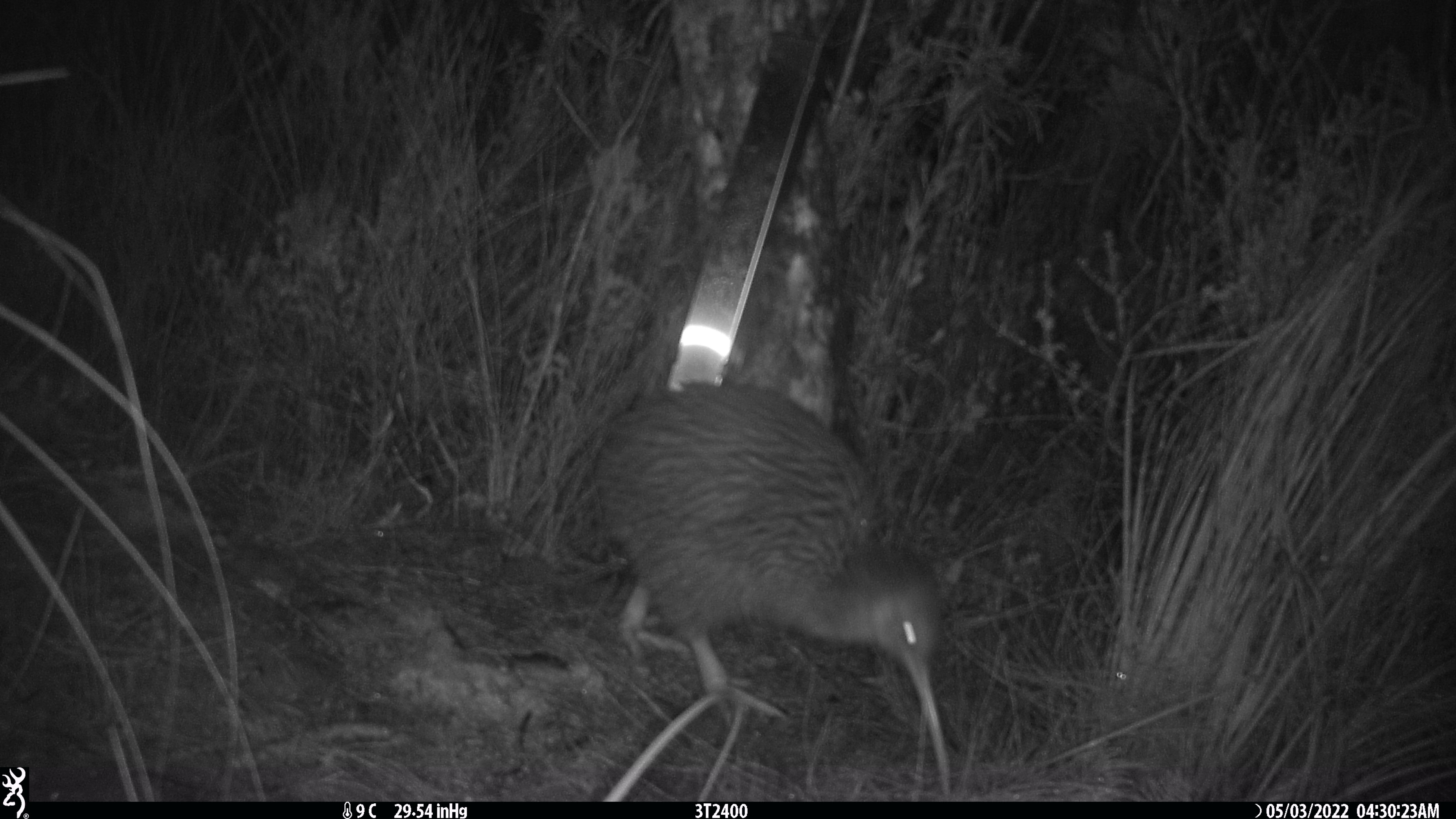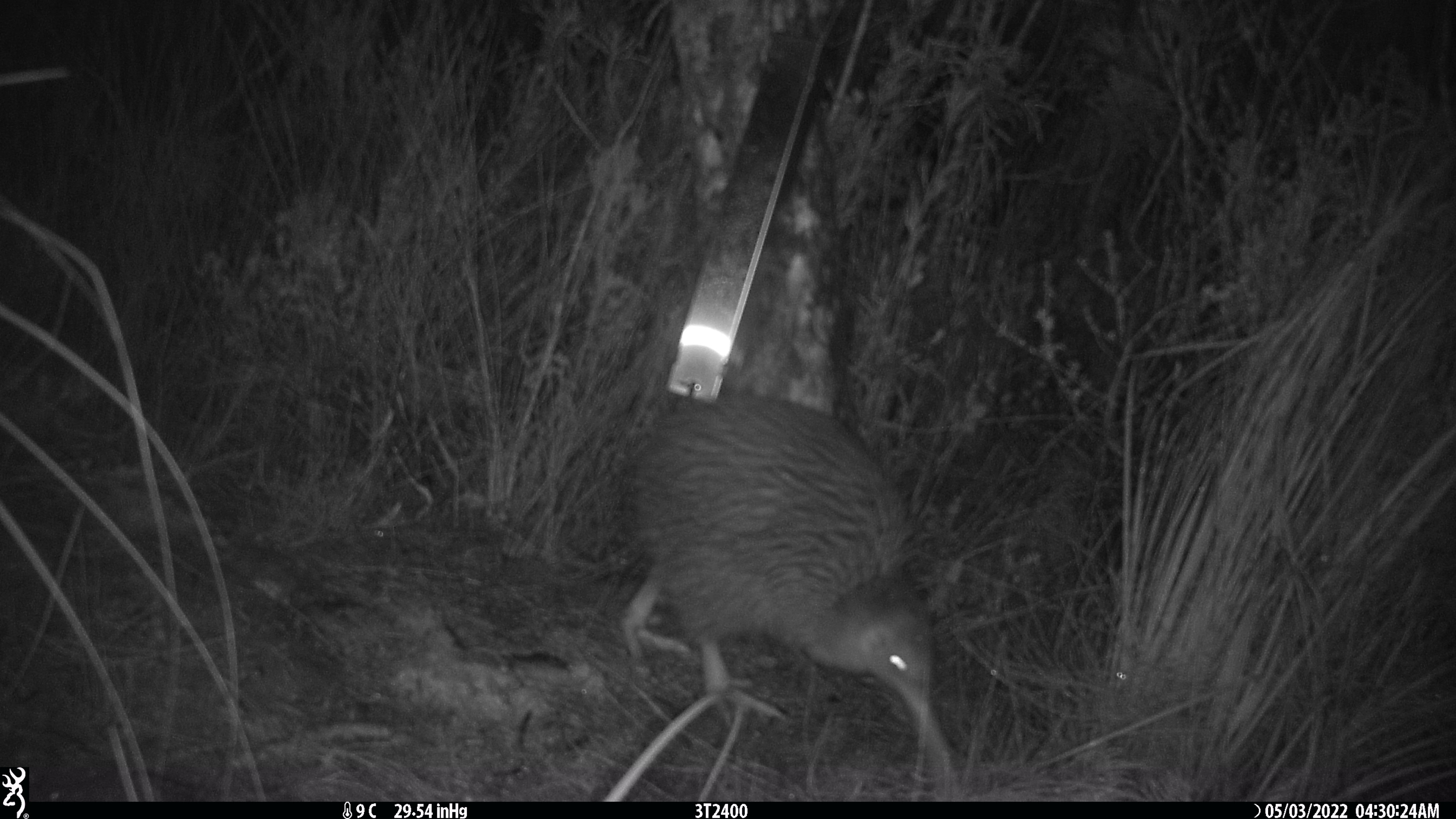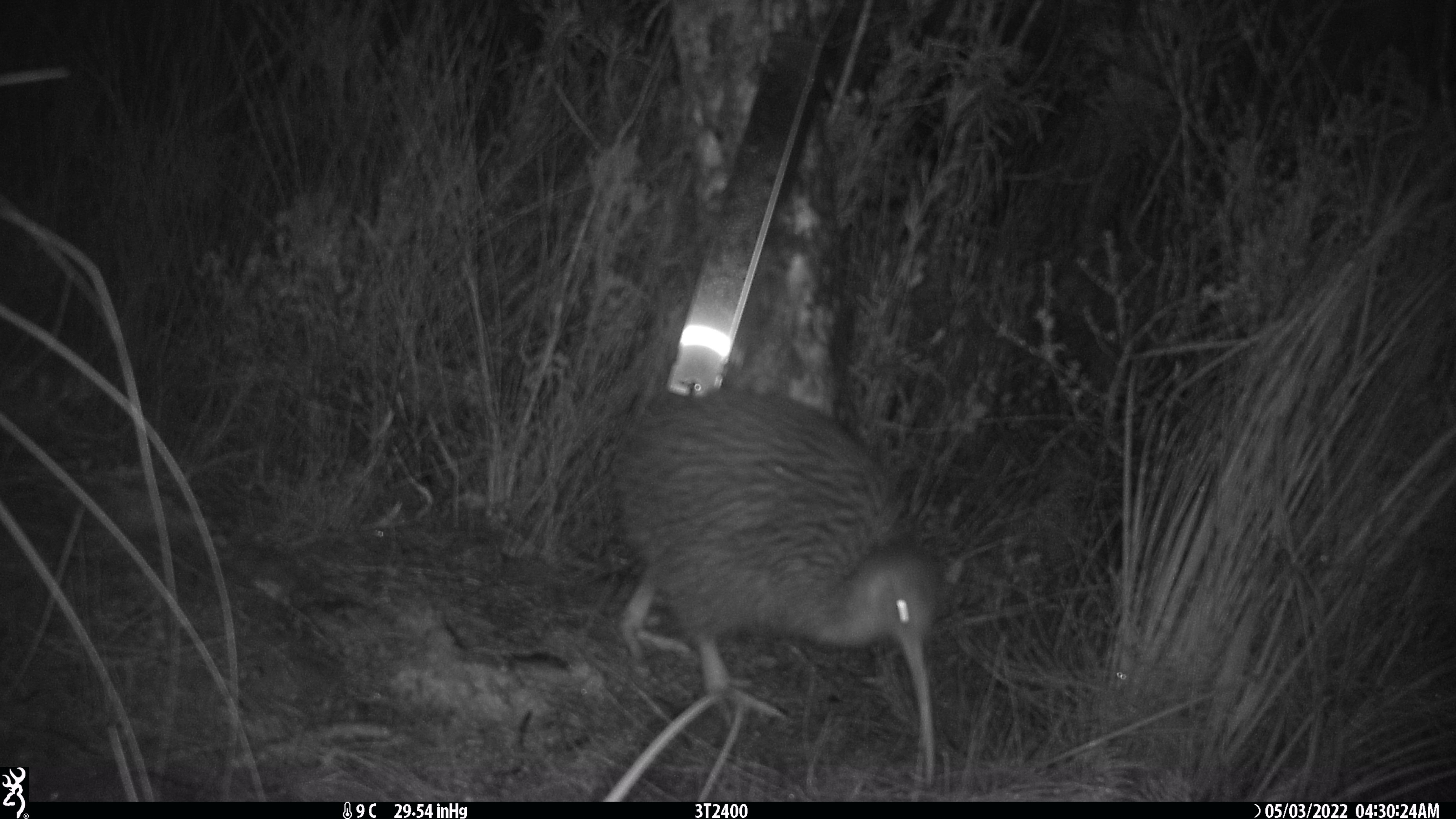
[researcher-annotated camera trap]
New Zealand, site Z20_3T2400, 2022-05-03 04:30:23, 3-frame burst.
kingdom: Animalia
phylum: Chordata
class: Aves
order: Apterygiformes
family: Apterygidae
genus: Apteryx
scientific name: Apteryx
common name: kiwi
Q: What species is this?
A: Kiwi (Apteryx).